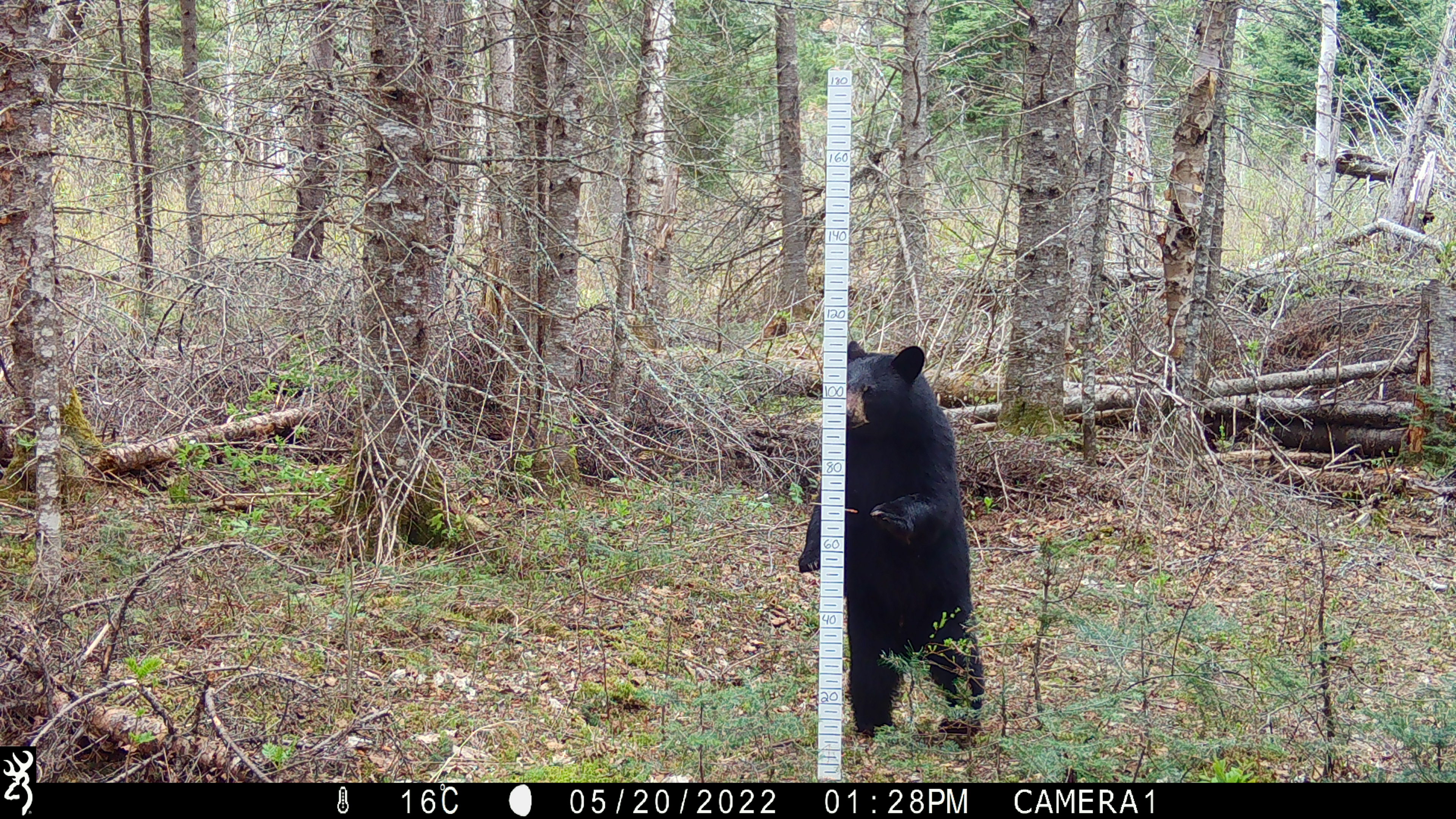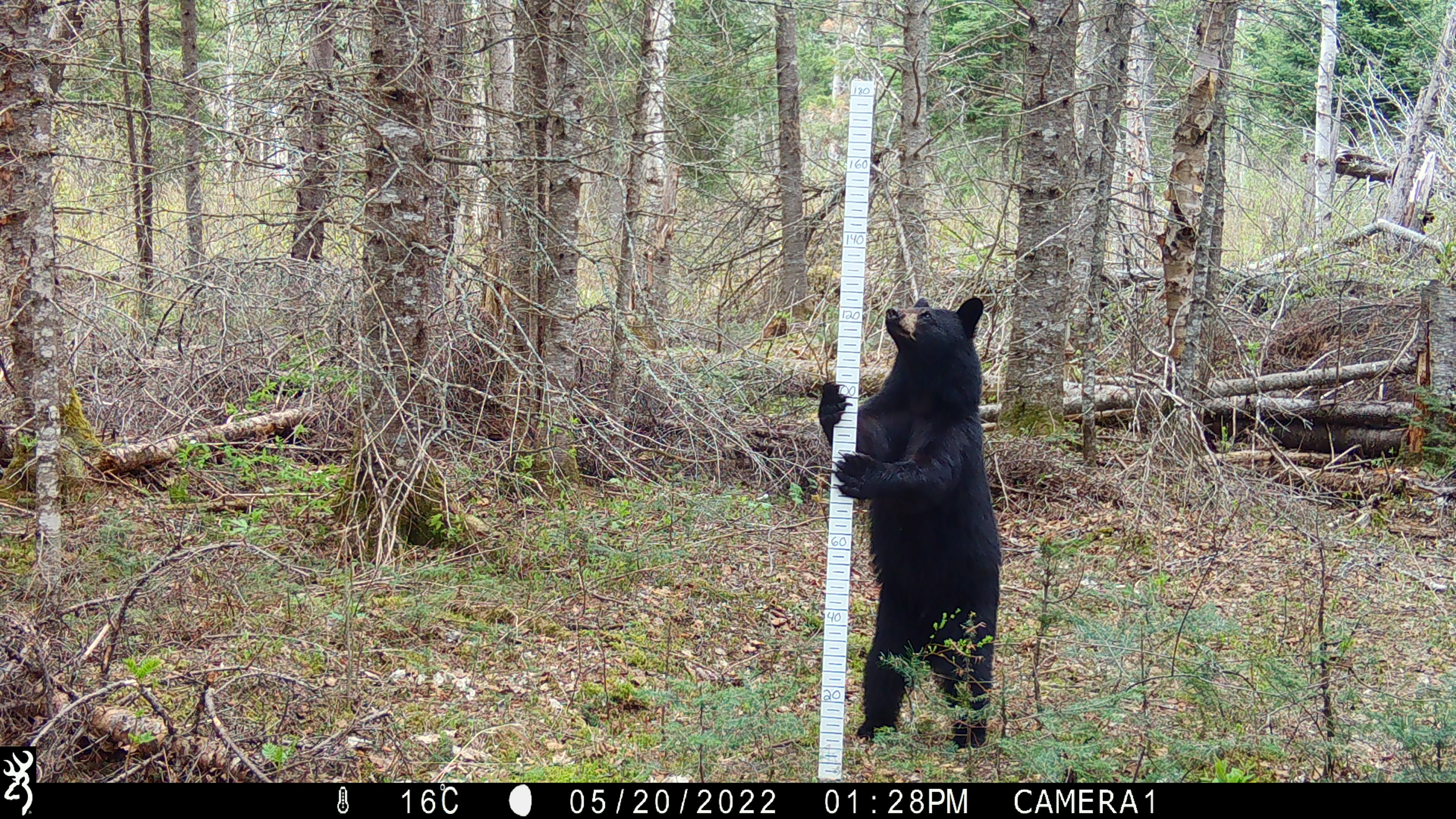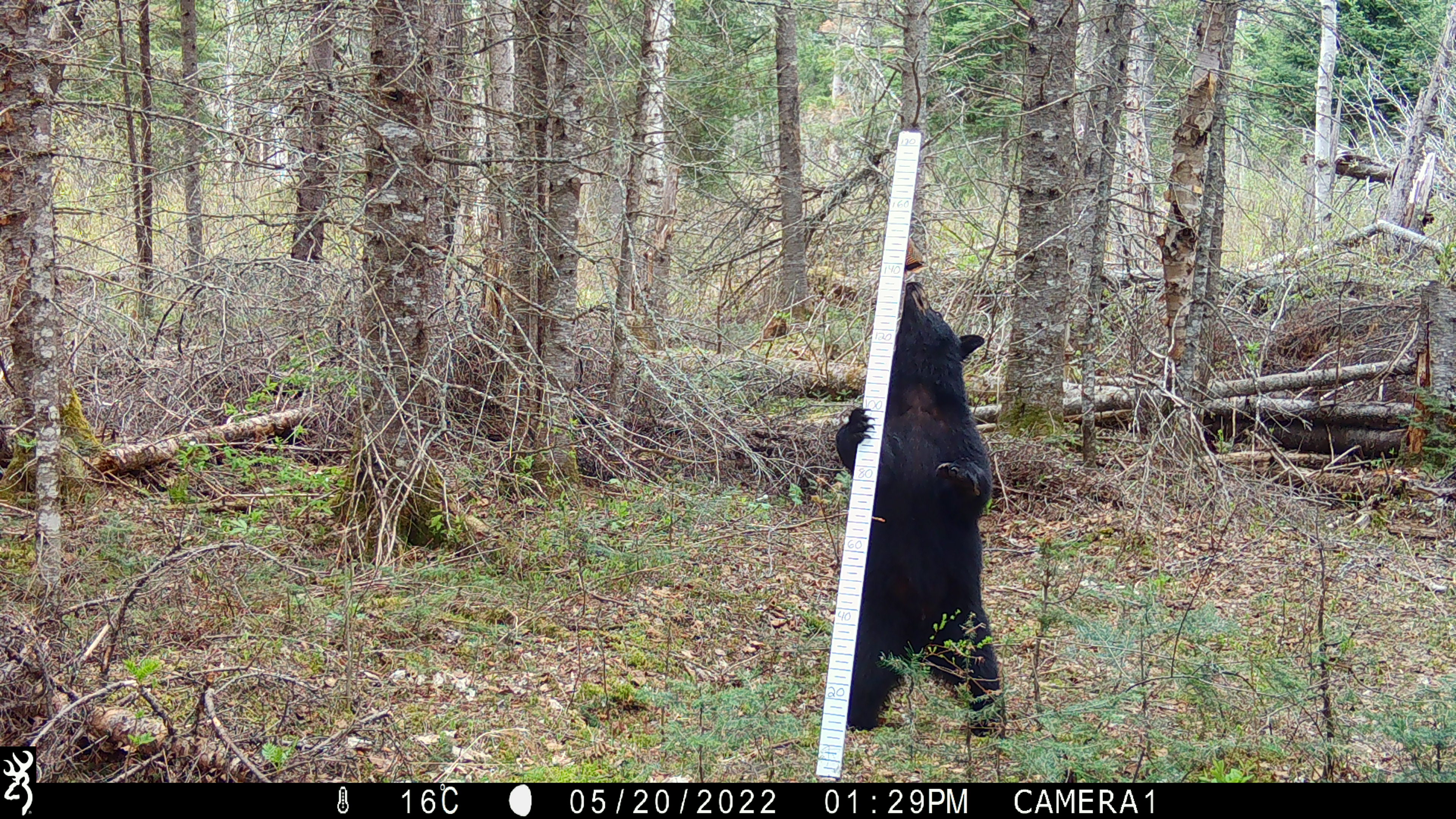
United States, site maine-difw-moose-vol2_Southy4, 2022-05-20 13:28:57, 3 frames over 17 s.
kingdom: Animalia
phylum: Chordata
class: Mammalia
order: Carnivora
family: Ursidae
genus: Ursus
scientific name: Ursus americanus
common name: black bear